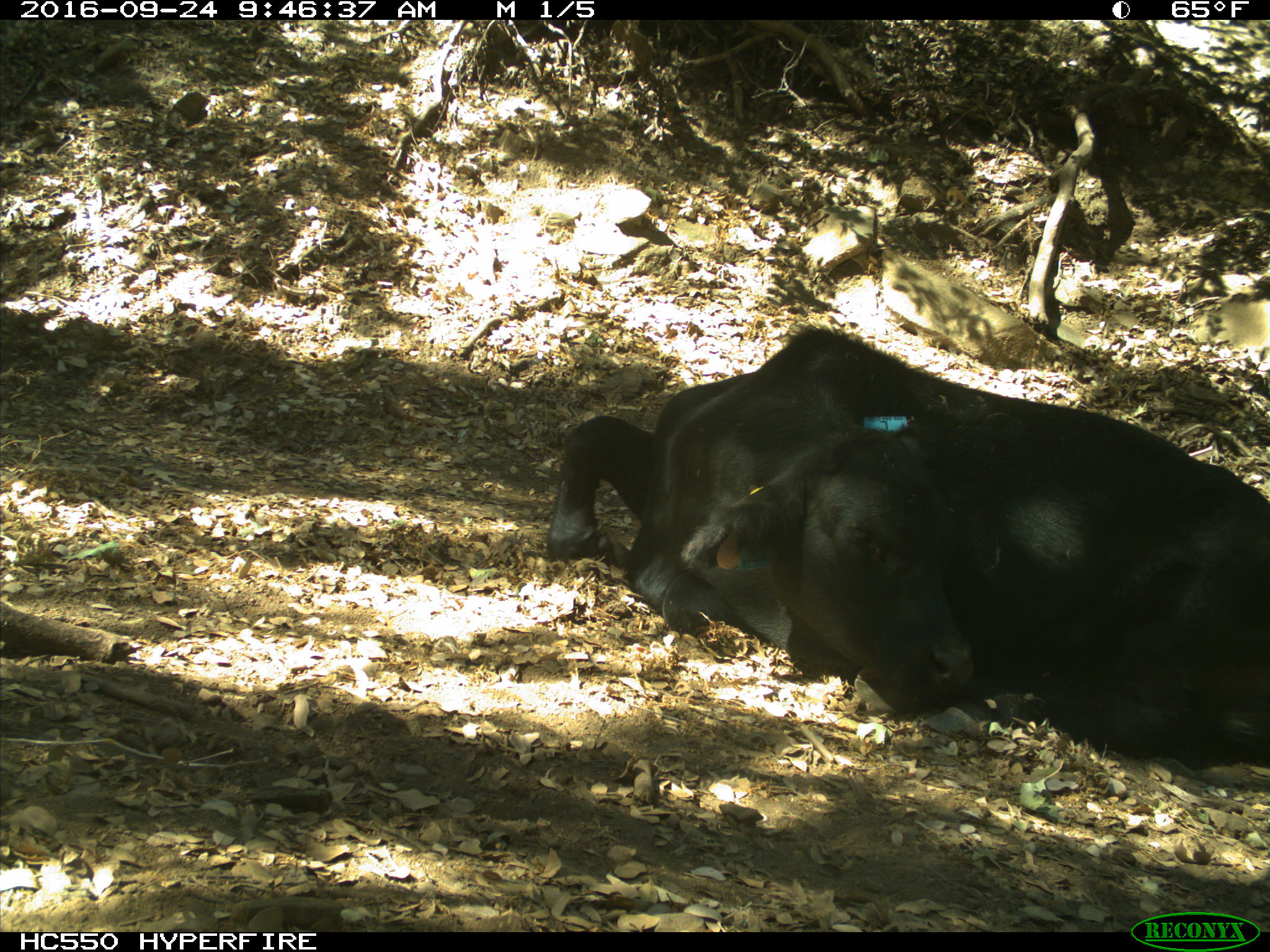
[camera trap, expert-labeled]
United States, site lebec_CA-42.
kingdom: Animalia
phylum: Chordata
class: Mammalia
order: Artiodactyla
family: Bovidae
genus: Bos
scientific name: Bos taurus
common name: domestic cow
Bos taurus (domestic cow).